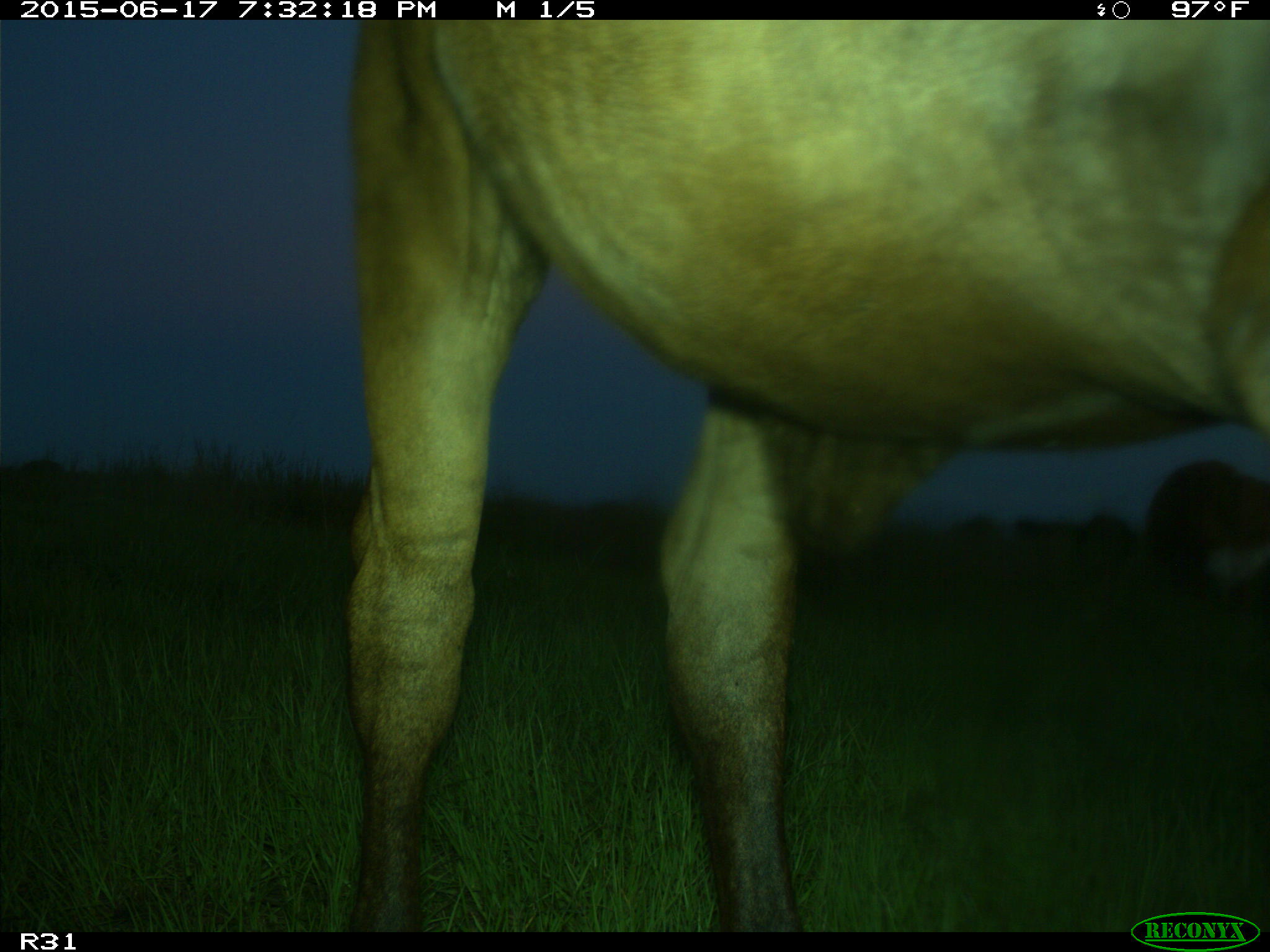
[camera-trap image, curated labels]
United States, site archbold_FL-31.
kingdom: Animalia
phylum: Chordata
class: Mammalia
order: Artiodactyla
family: Bovidae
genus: Bos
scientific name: Bos taurus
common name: domestic cow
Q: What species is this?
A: Bos taurus (domestic cow).